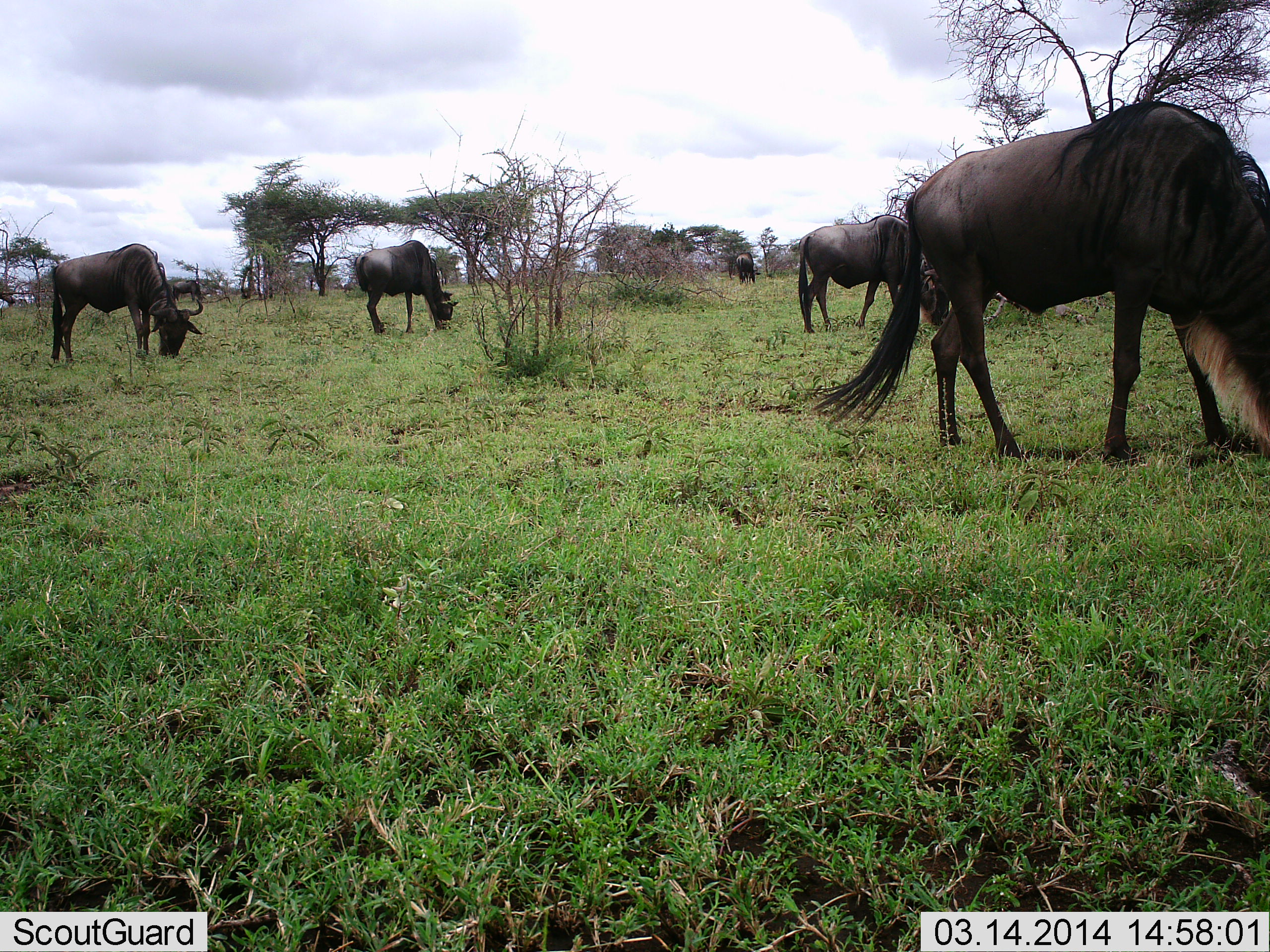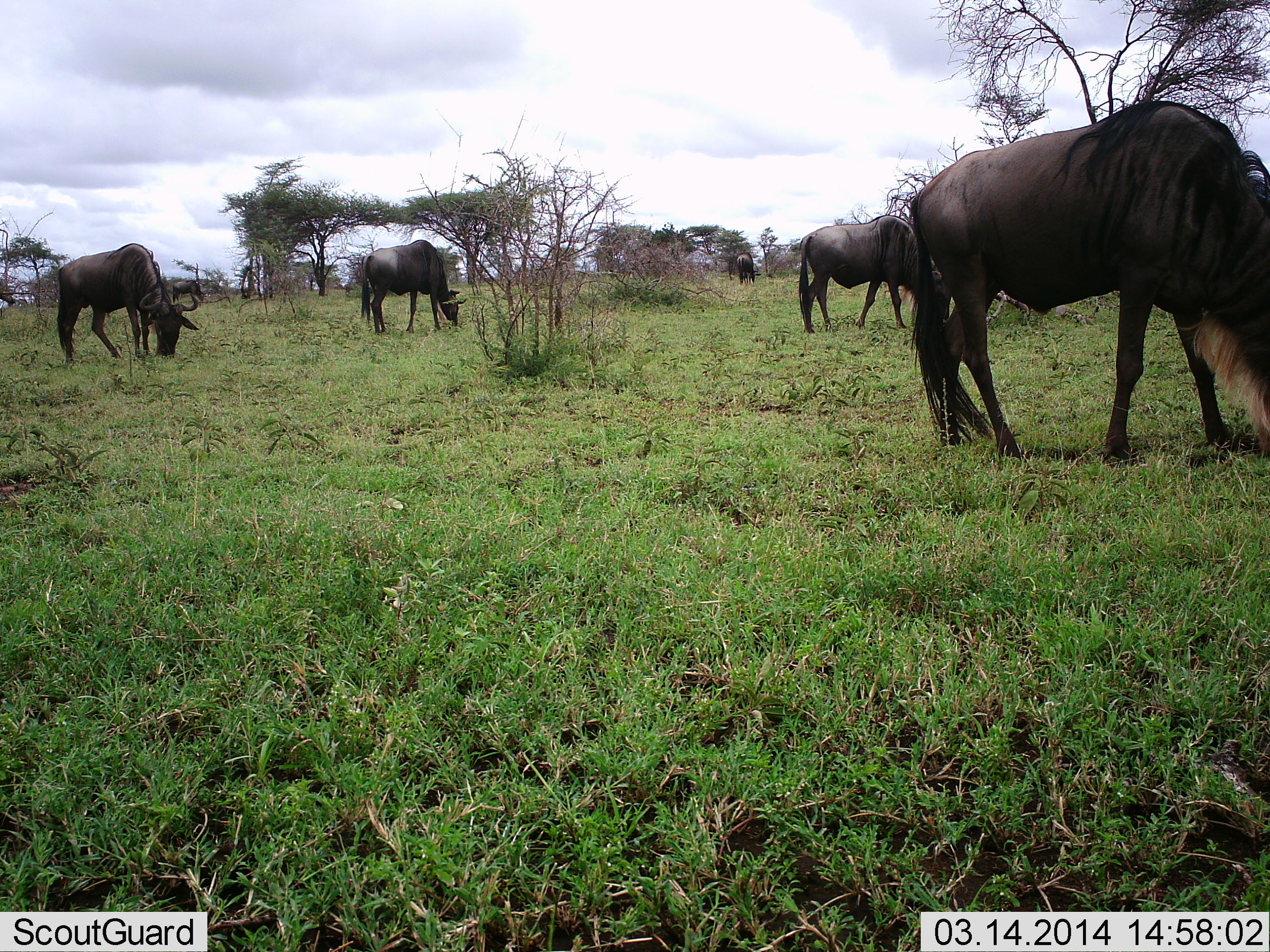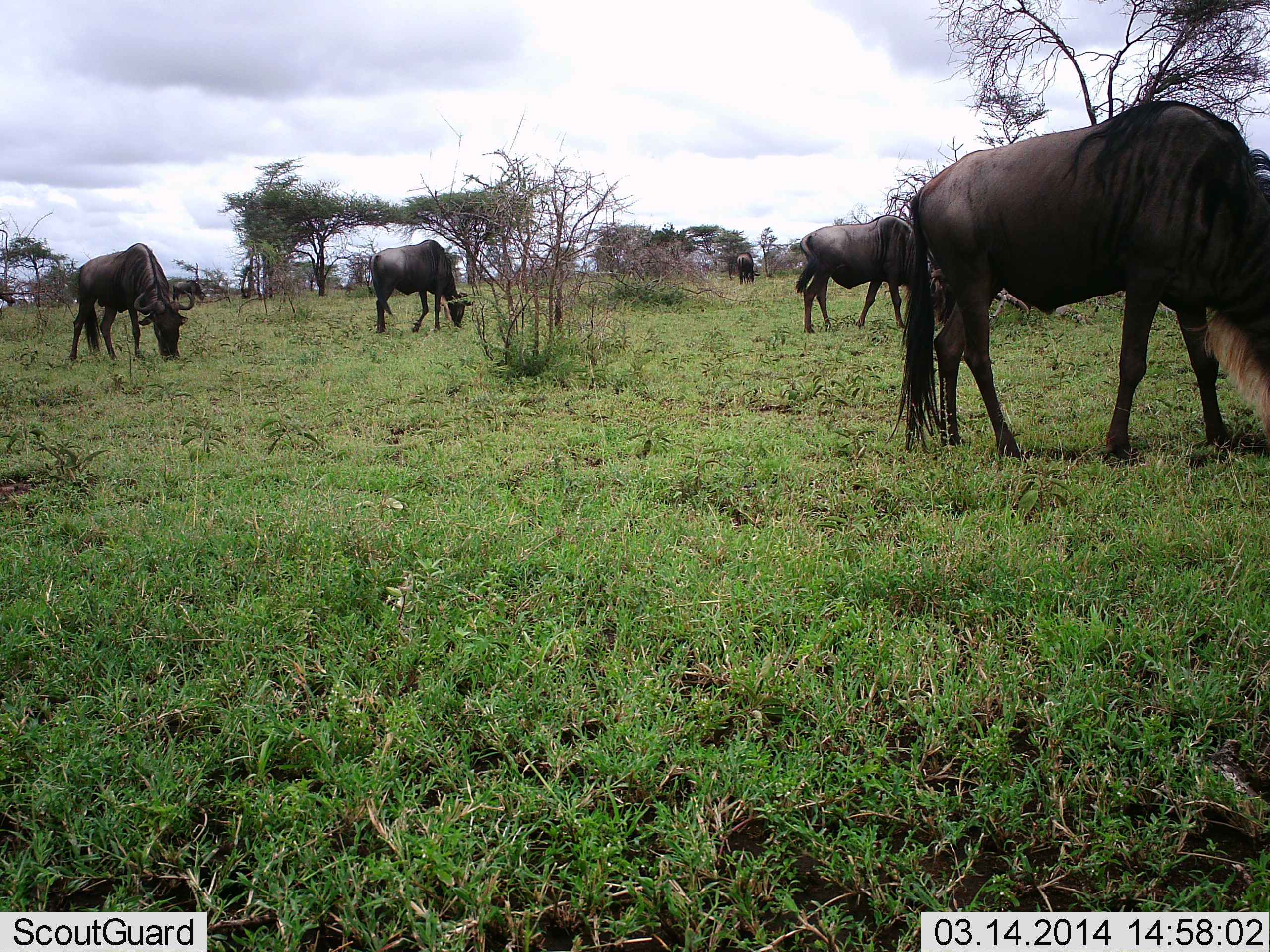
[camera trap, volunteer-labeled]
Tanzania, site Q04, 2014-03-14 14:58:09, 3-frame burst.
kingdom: Animalia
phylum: Chordata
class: Mammalia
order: Artiodactyla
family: Bovidae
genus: Connochaetes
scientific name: Connochaetes taurinus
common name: blue wildebeest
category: wildebeest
Wildebeest (blue wildebeest) (Connochaetes taurinus), count 5. Behavior (volunteer vote fractions): standing 0%, resting 0%, moving 0%, interacting 0%. Young present (vote fraction): 0%. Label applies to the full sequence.